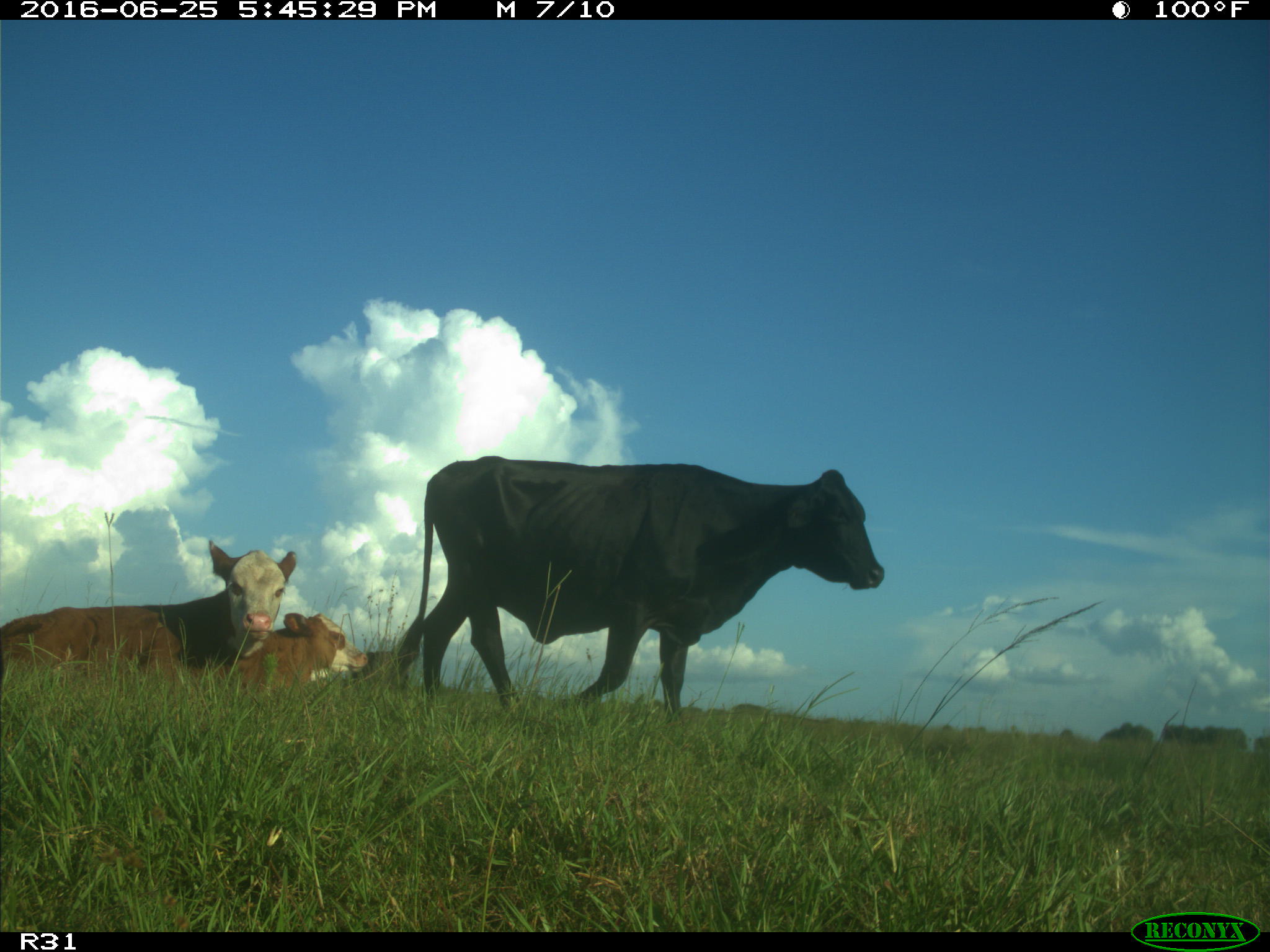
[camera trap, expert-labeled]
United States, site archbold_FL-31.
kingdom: Animalia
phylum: Chordata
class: Mammalia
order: Artiodactyla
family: Bovidae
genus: Bos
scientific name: Bos taurus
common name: domestic cow